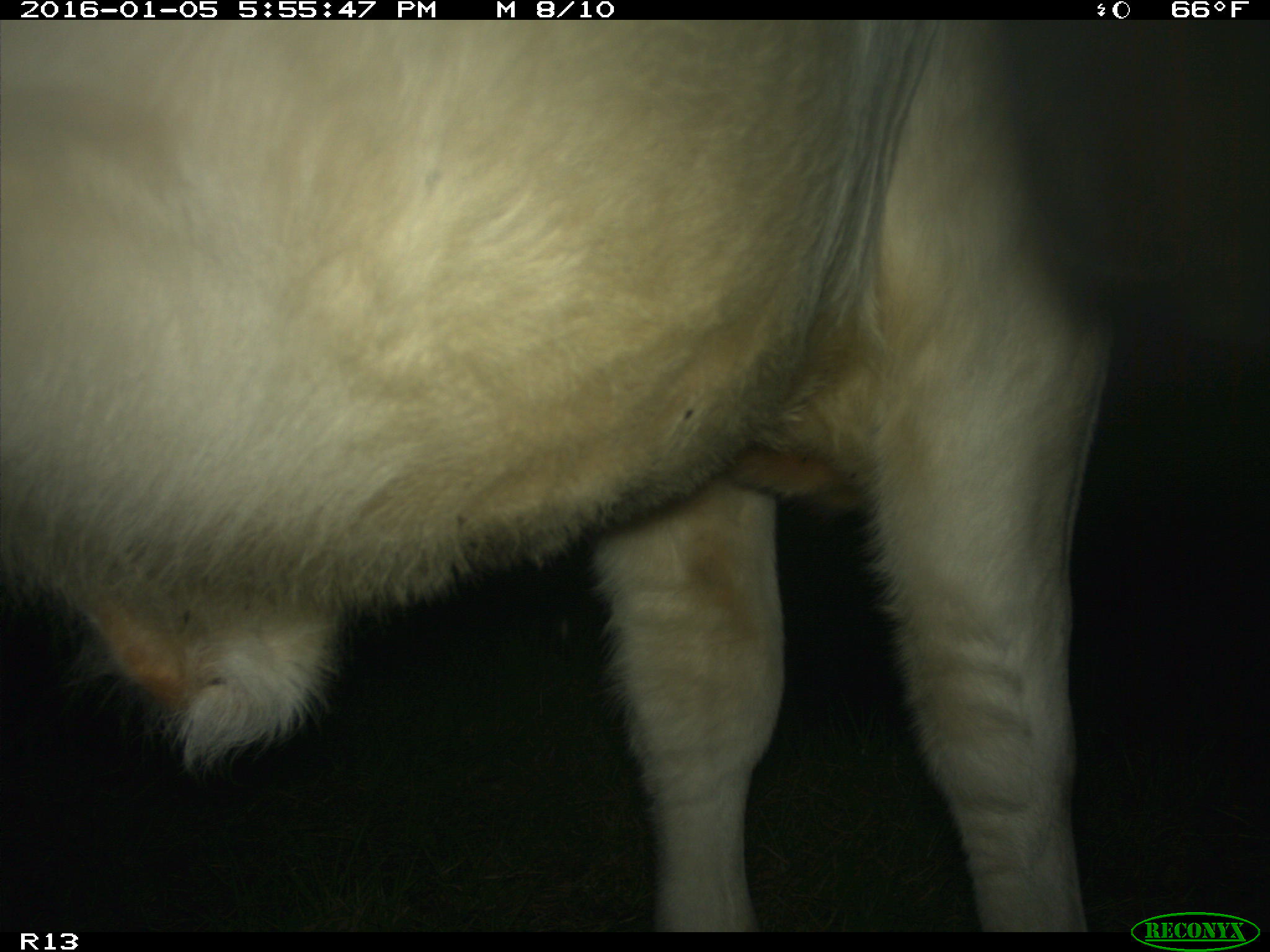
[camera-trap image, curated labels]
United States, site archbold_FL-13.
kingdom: Animalia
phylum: Chordata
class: Mammalia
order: Artiodactyla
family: Bovidae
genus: Bos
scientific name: Bos taurus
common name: domestic cow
Bos taurus (domestic cow).